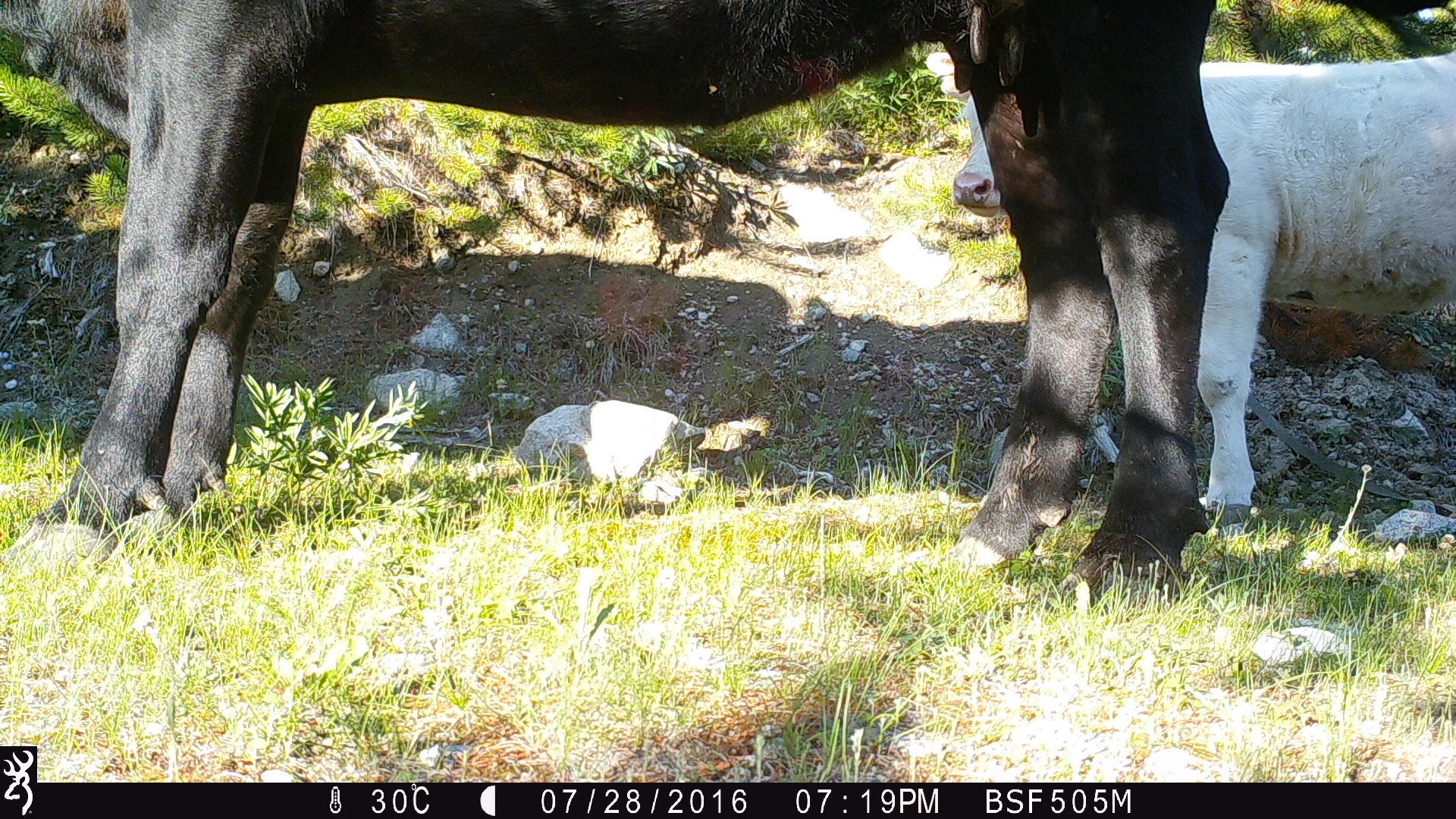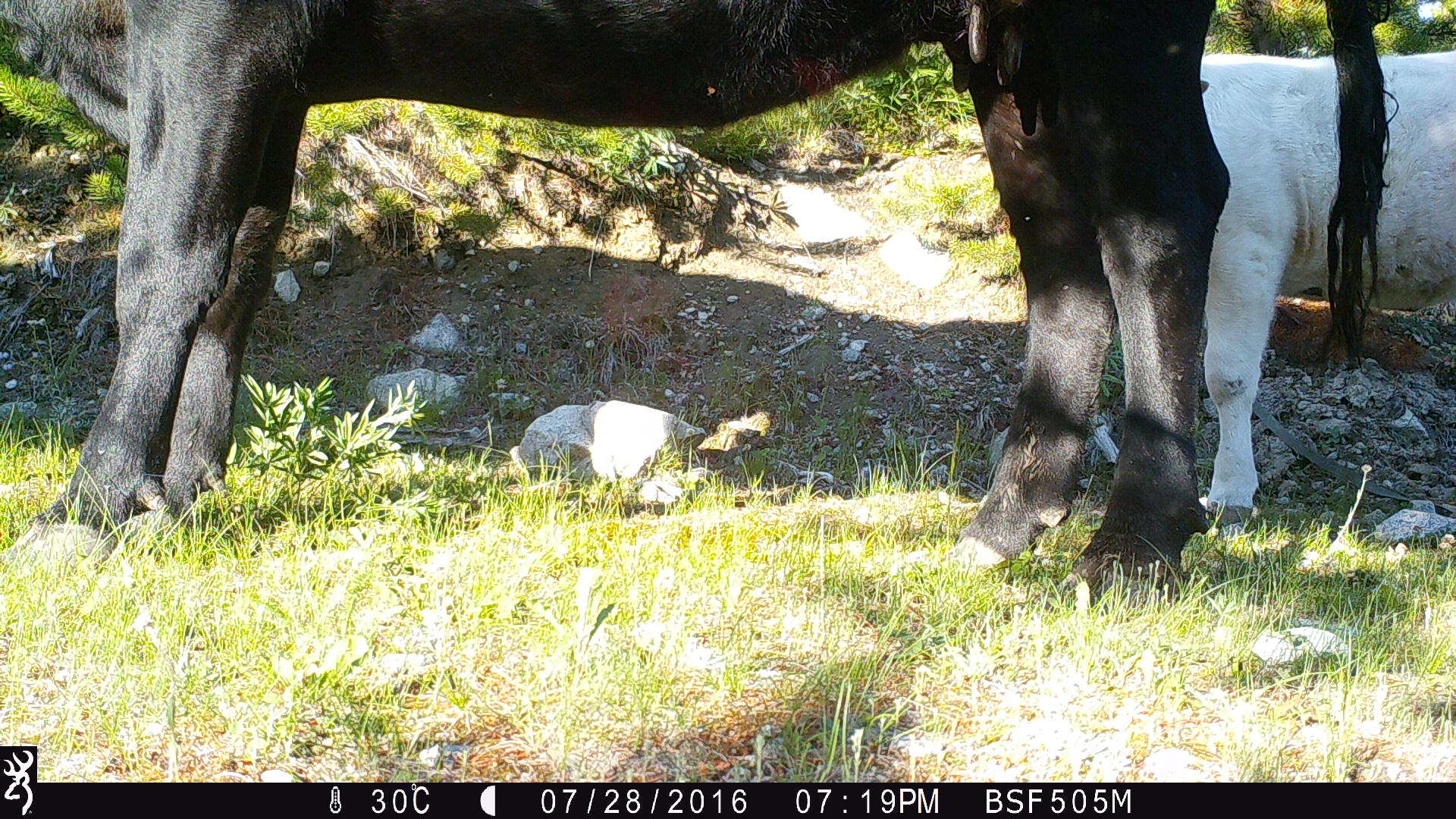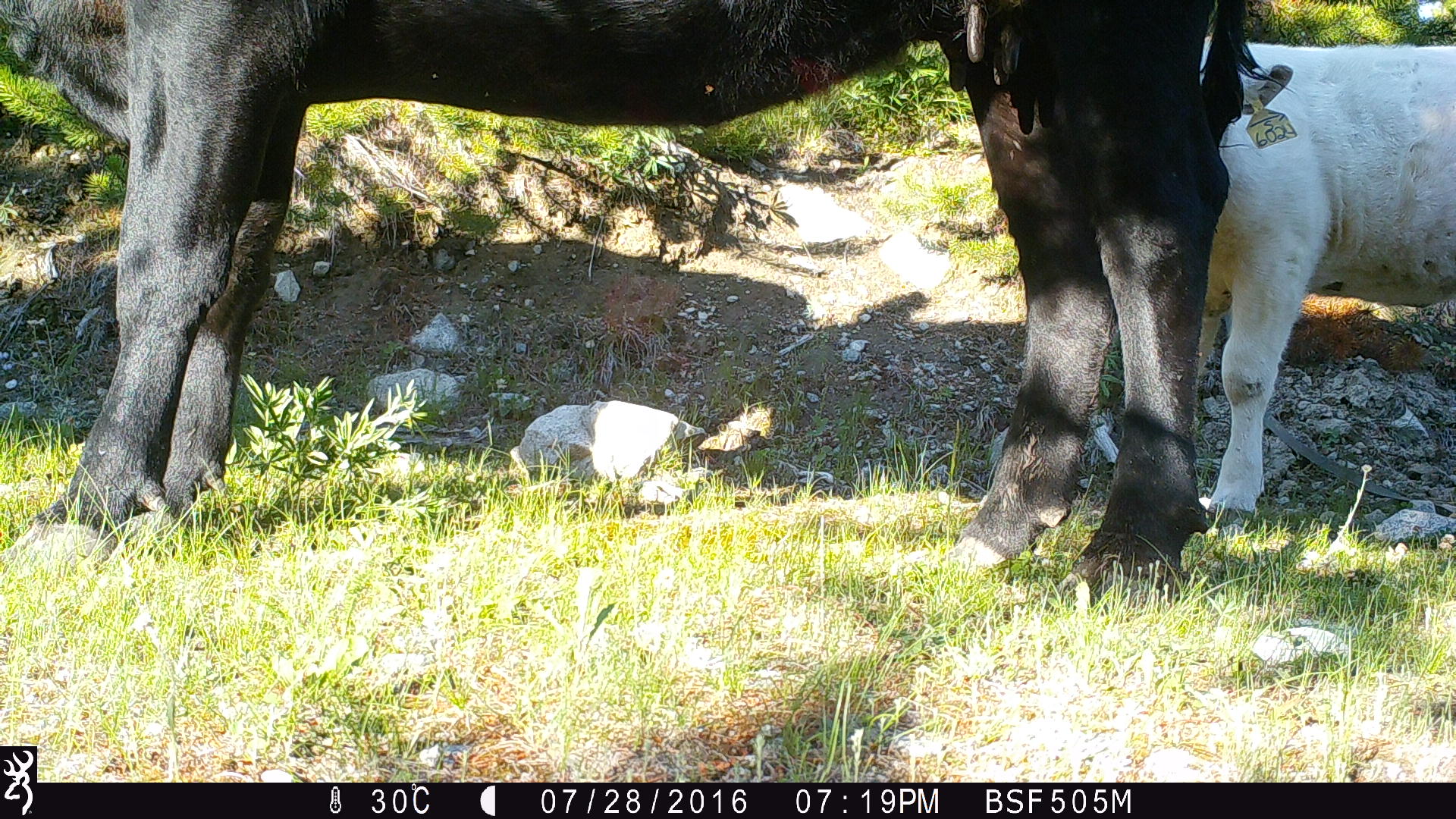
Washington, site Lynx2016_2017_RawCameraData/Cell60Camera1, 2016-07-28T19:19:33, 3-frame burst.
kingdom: Animalia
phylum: Chordata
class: Mammalia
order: Artiodactyla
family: Bovidae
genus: Bos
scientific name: Bos taurus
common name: domestic cattle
Domestic cattle (Bos taurus). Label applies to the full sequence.